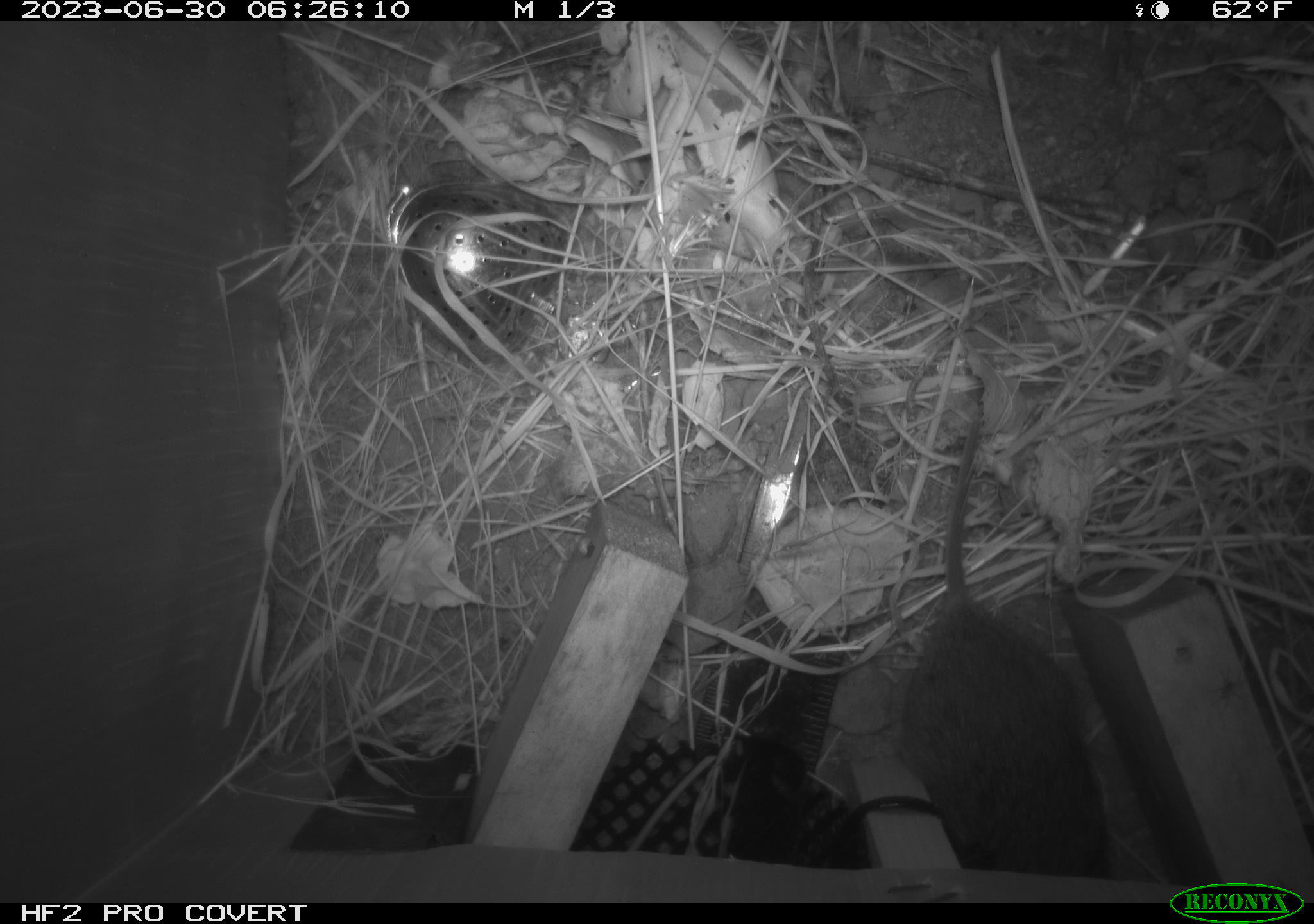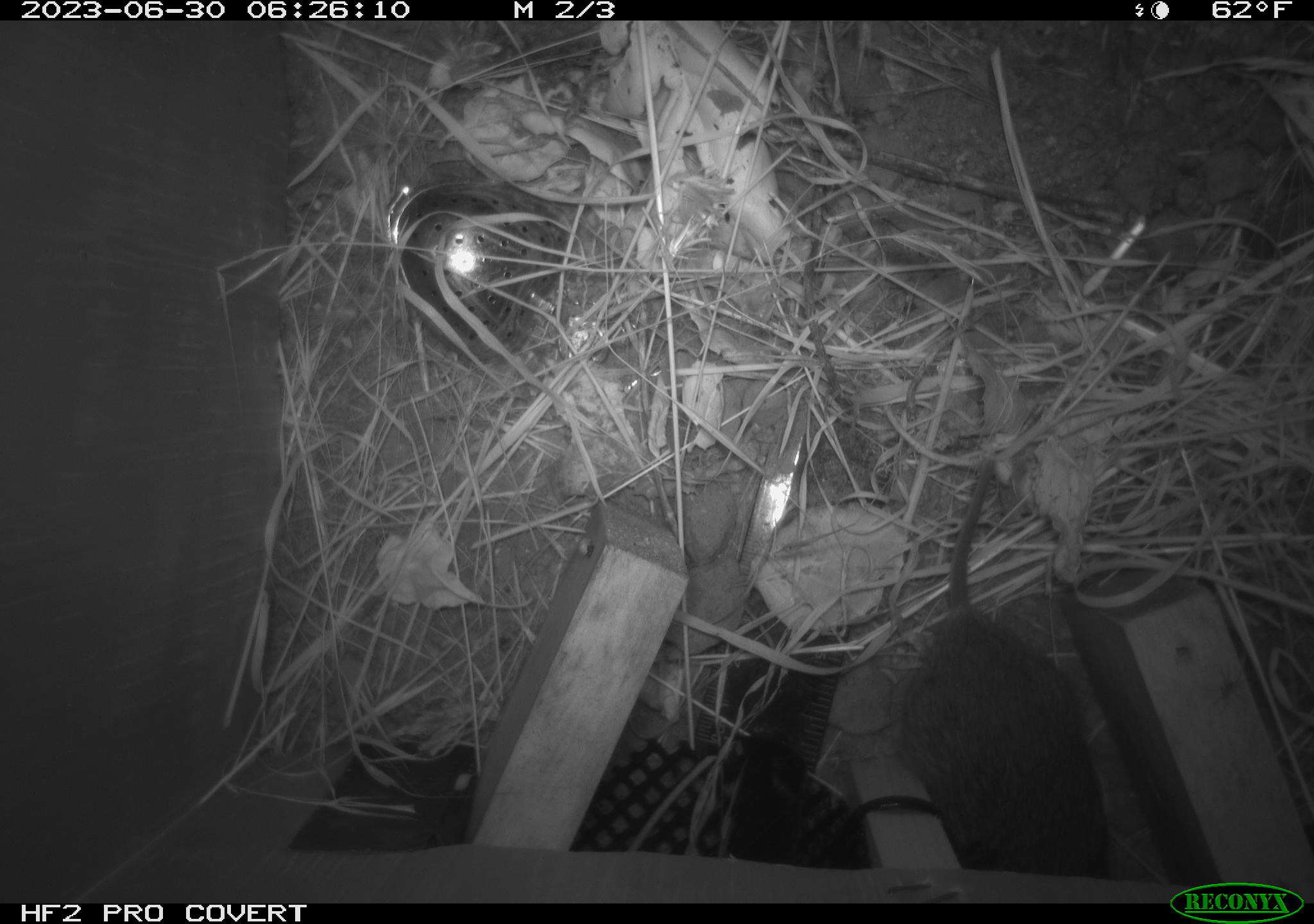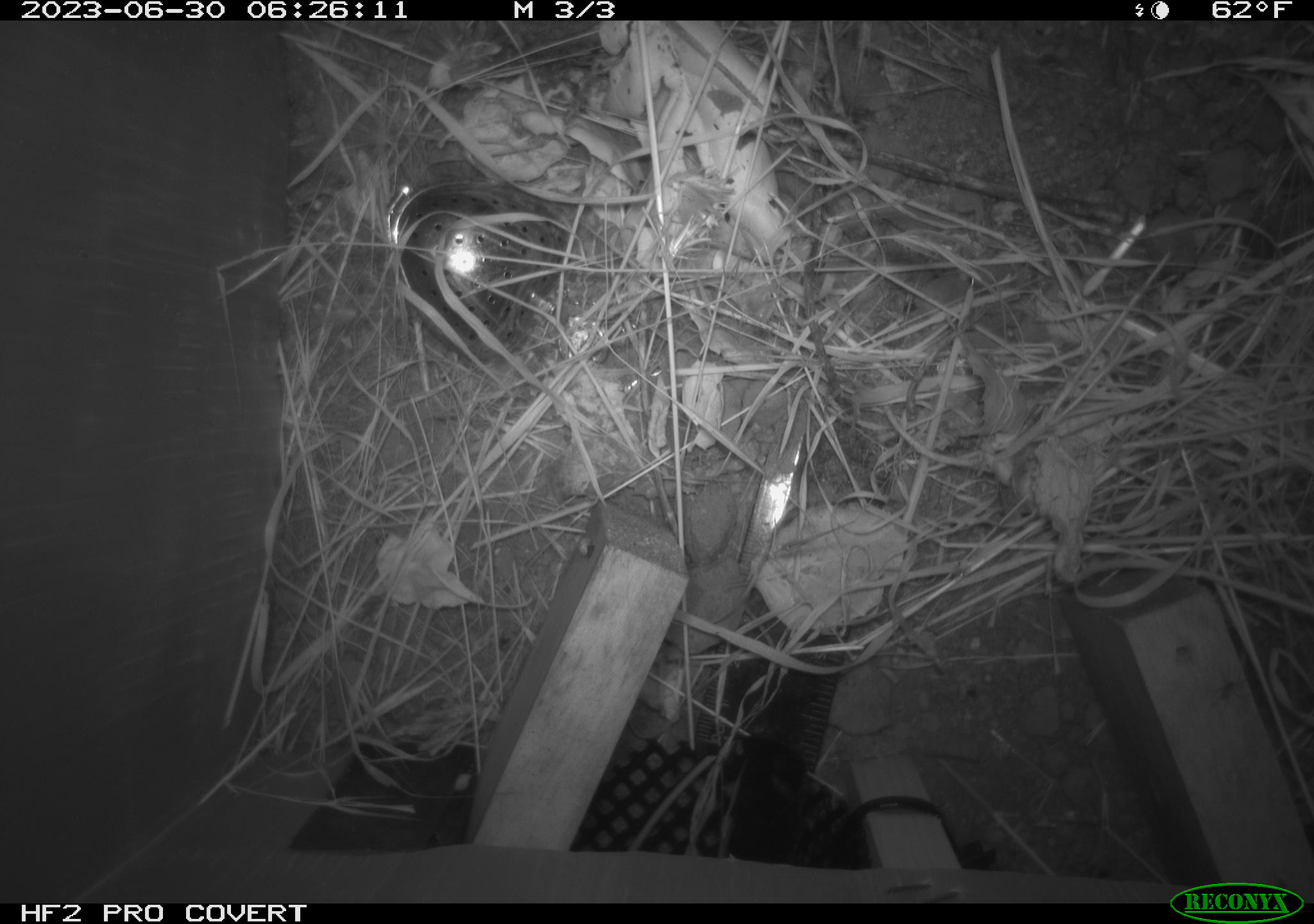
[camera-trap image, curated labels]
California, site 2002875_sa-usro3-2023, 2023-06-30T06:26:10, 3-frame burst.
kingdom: Animalia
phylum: Chordata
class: Mammalia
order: Rodentia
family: Cricetidae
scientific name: Arvicolinae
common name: voles, lemmings, and muskrats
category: arvicolinae subfamily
Arvicolinae subfamily (voles, lemmings, and muskrats) (Arvicolinae).